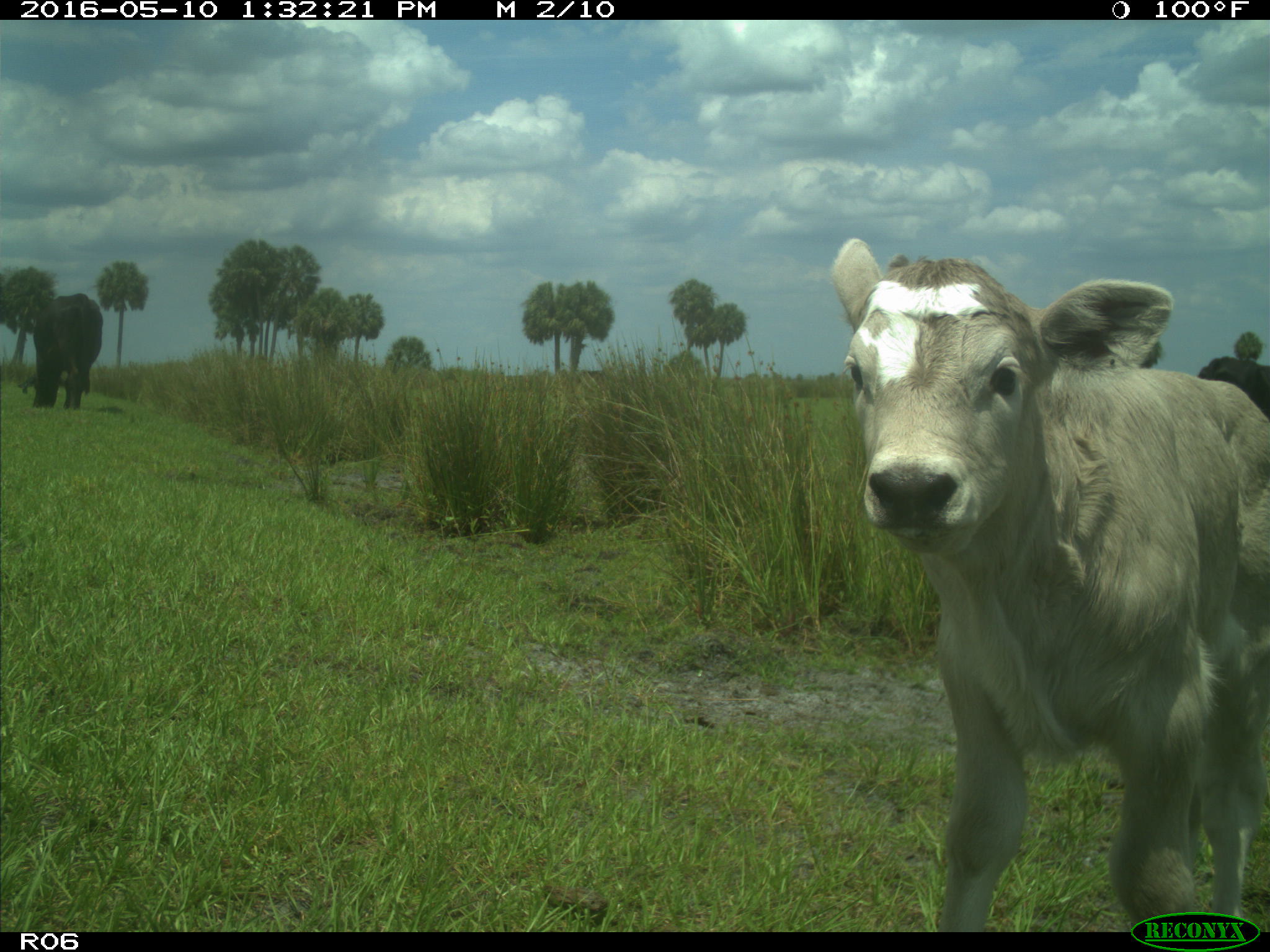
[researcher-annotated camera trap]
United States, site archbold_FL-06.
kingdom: Animalia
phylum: Chordata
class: Mammalia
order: Artiodactyla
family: Bovidae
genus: Bos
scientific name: Bos taurus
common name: domestic cow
Bos taurus (domestic cow).